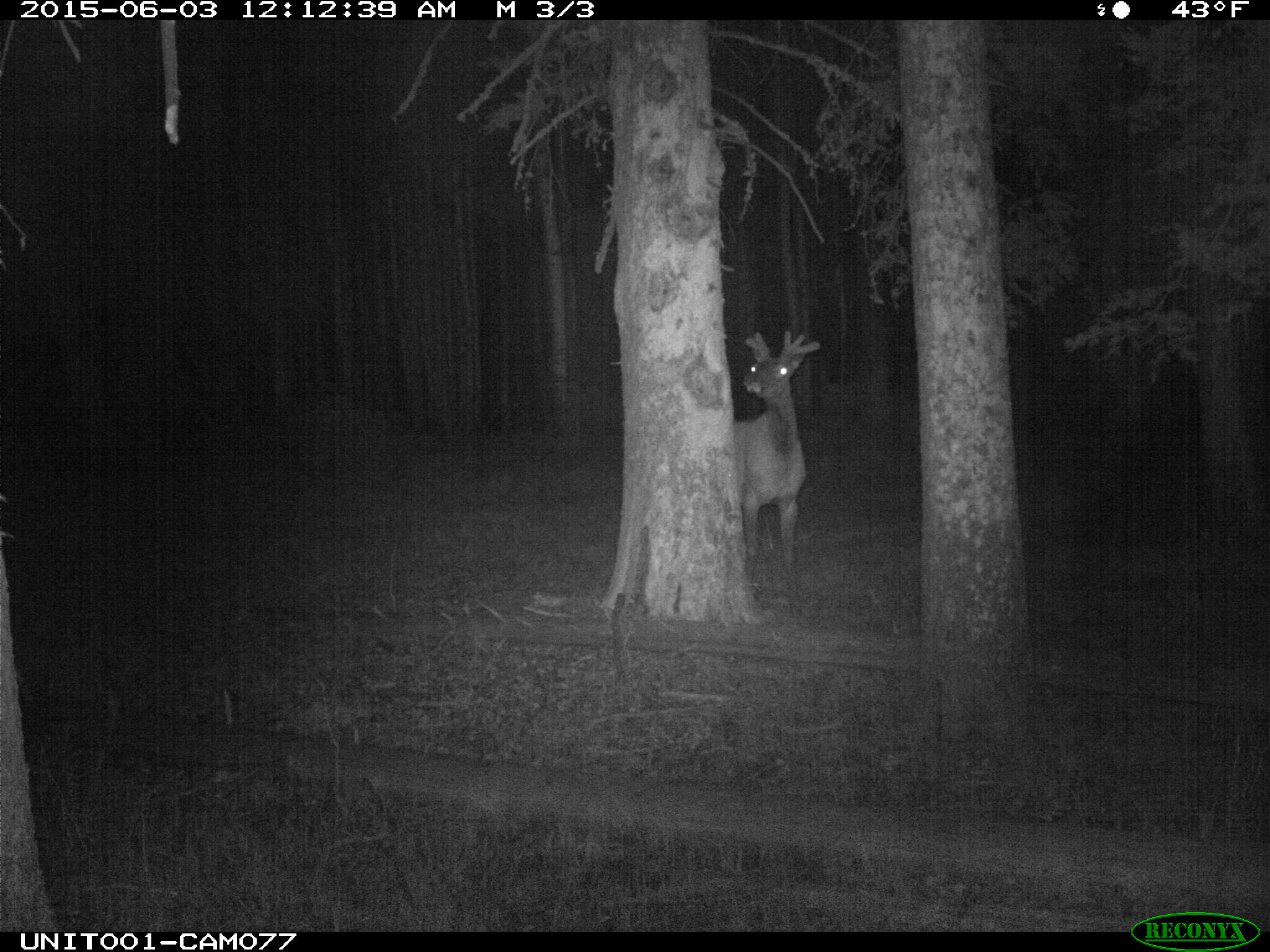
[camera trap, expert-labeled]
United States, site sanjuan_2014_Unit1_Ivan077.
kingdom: Animalia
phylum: Chordata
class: Mammalia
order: Artiodactyla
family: Cervidae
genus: Cervus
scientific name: Cervus elaphus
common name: red deer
Cervus elaphus (red deer).